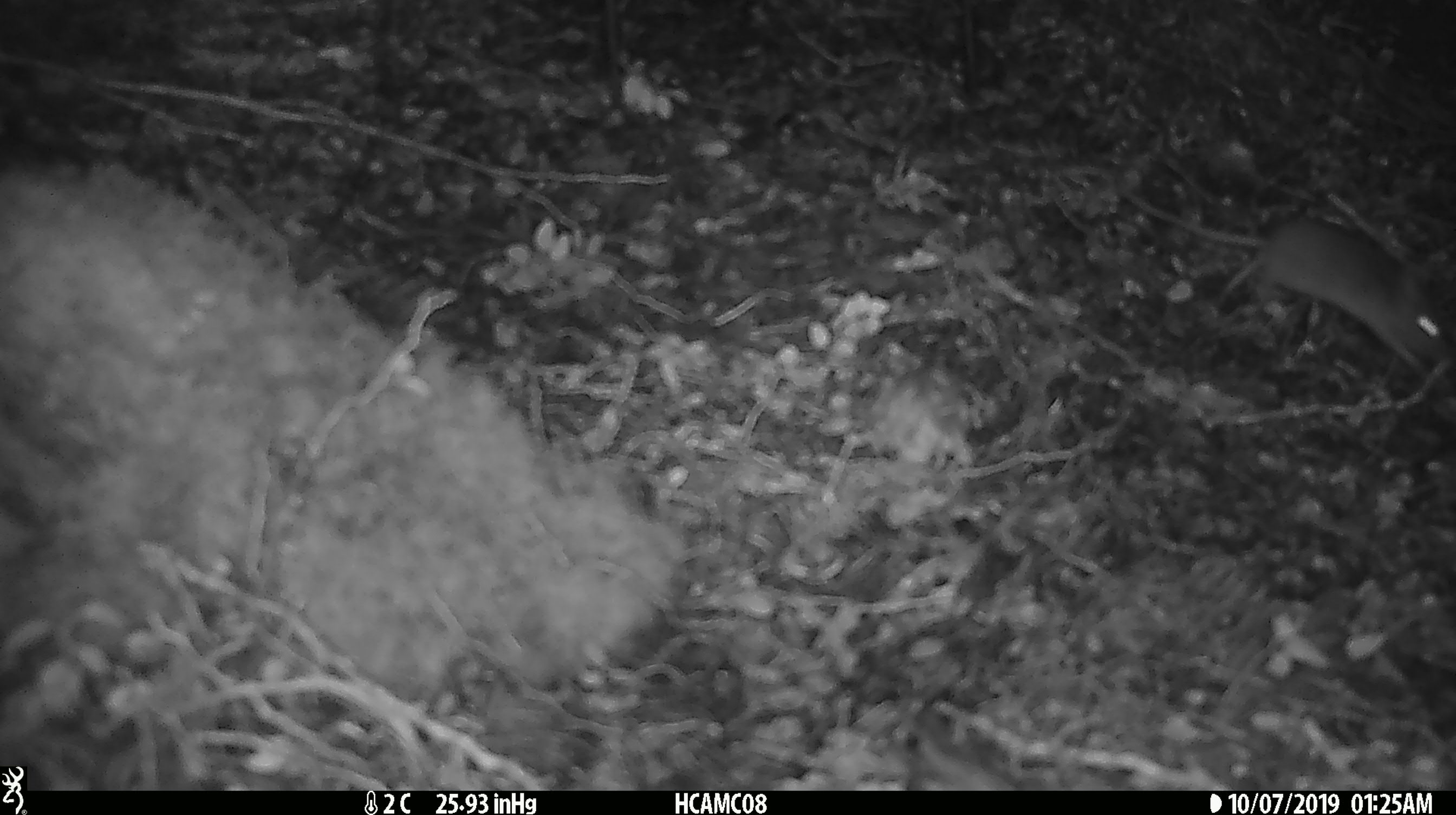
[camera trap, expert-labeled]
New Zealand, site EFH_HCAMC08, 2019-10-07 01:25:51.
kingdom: Animalia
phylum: Chordata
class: Mammalia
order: Rodentia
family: Muridae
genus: Mus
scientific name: Mus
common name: mouse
Mouse (Mus).